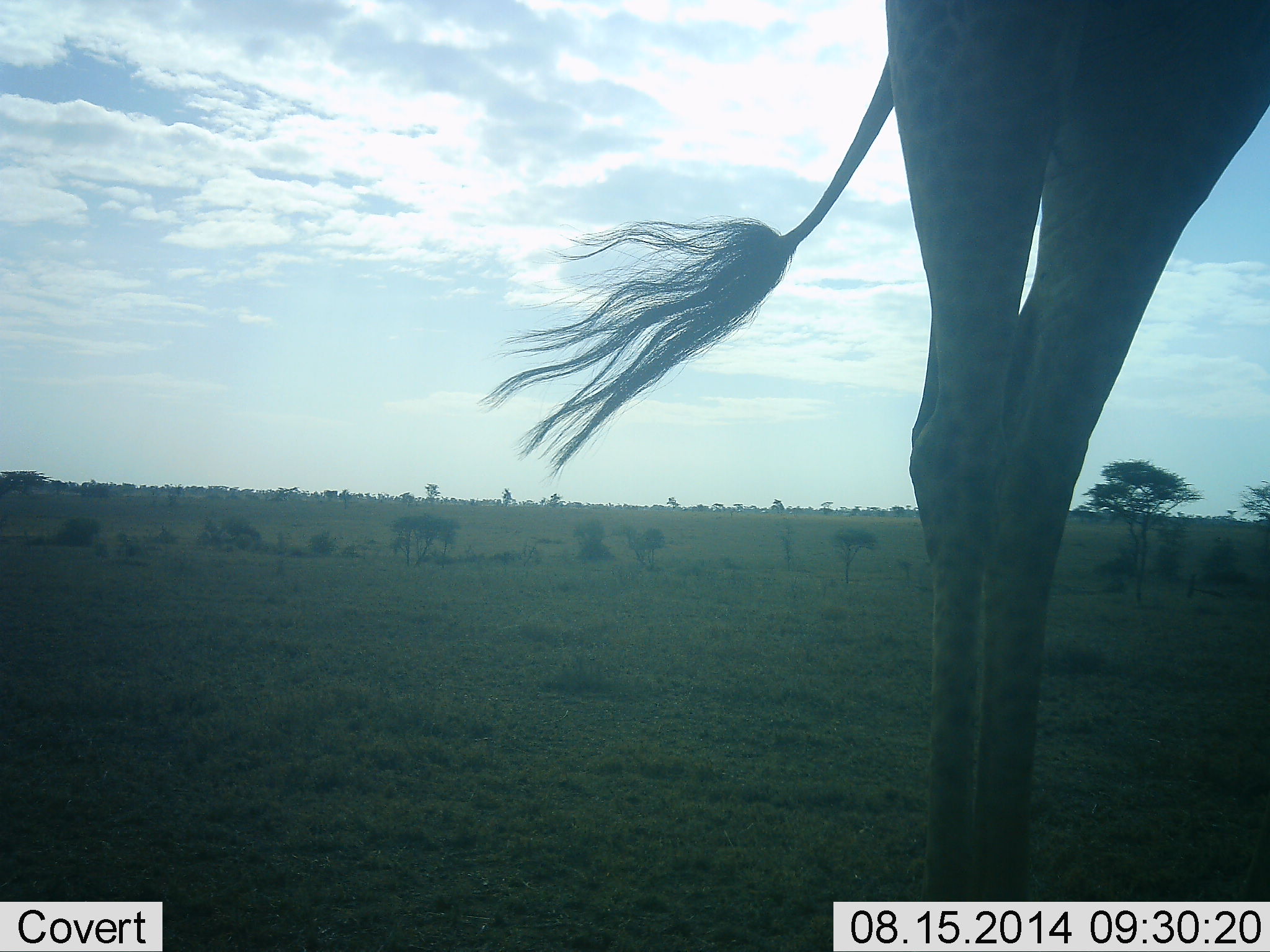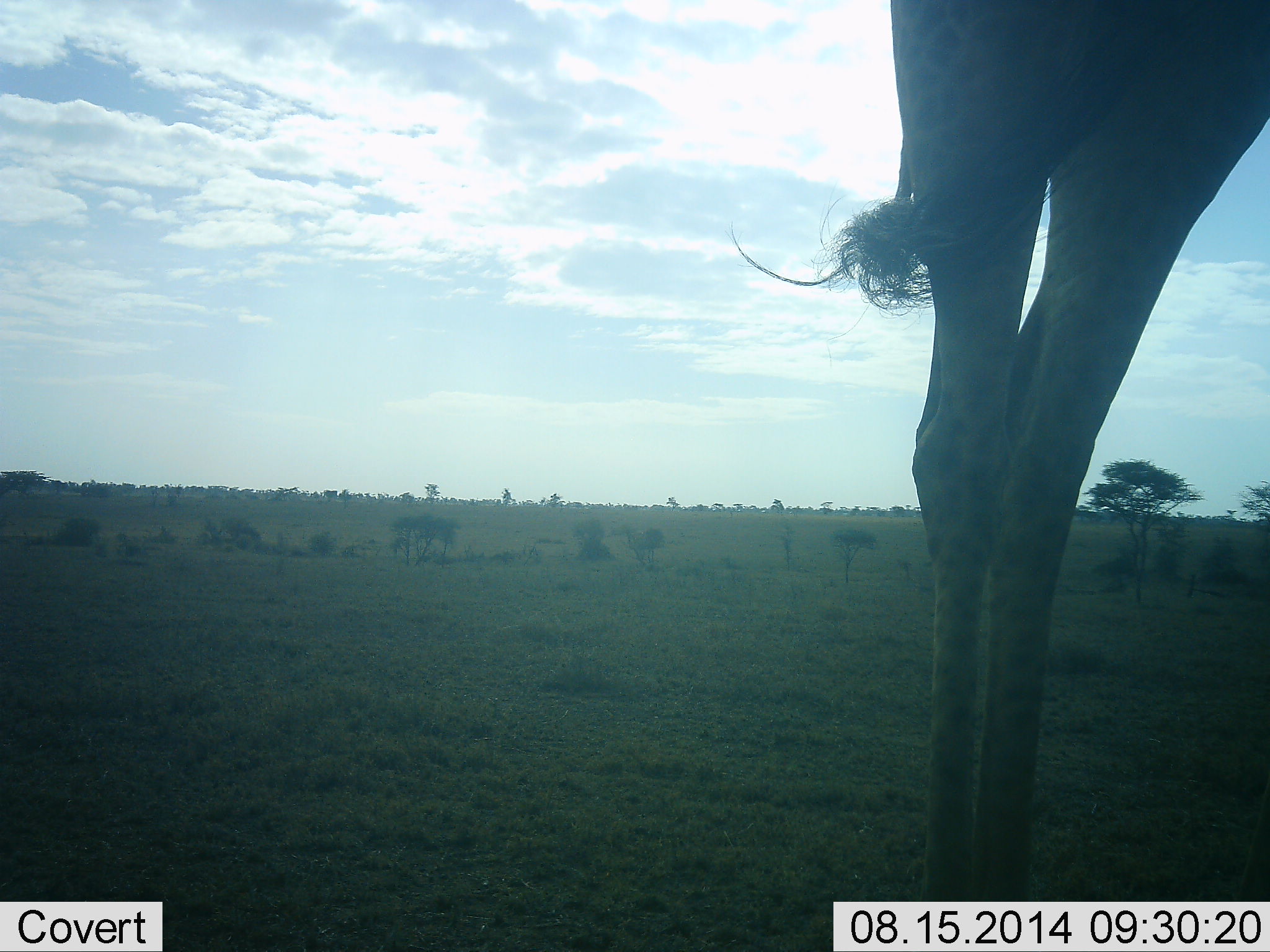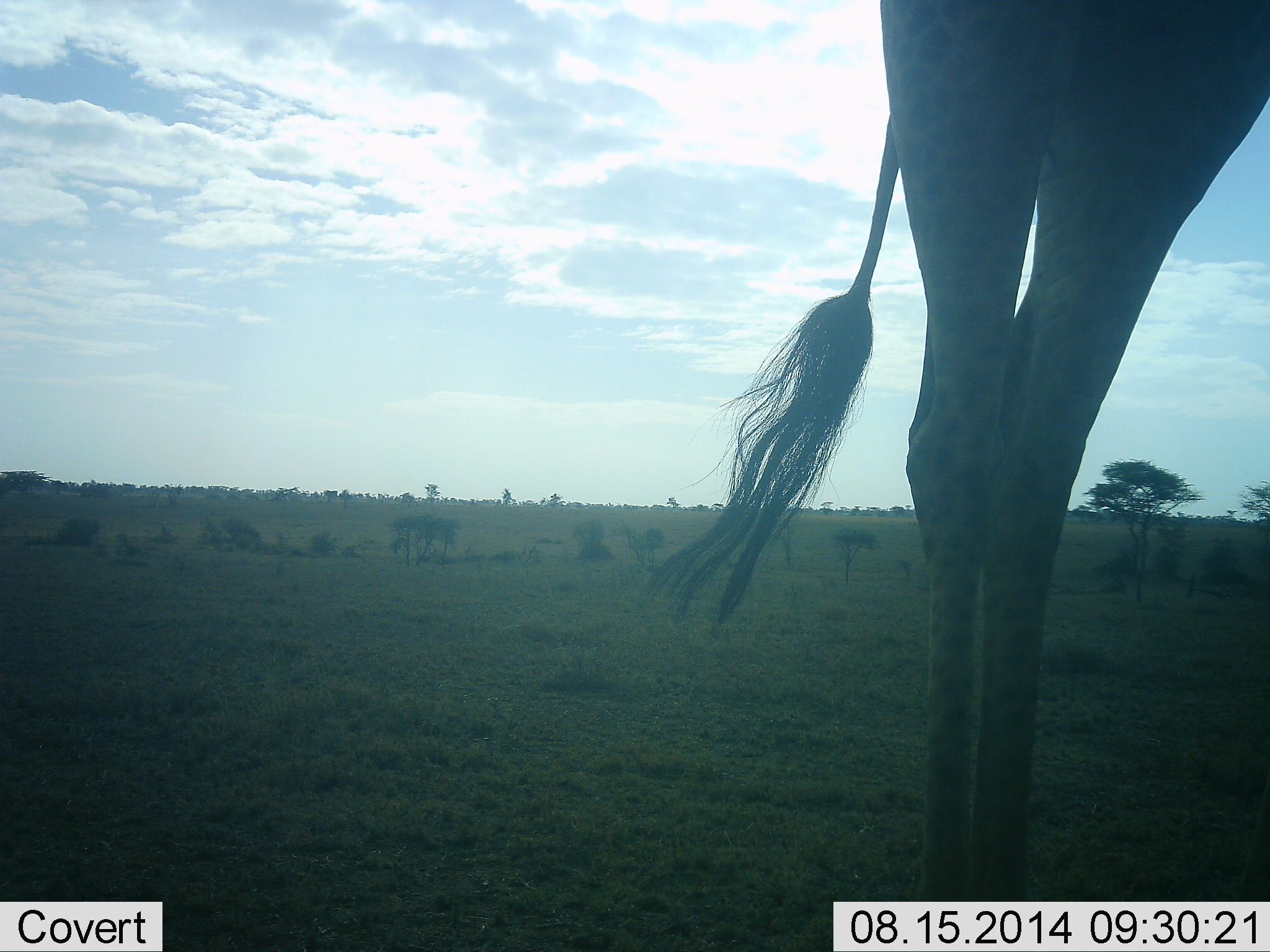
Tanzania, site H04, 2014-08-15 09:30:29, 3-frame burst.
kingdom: Animalia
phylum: Chordata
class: Mammalia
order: Artiodactyla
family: Giraffidae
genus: Giraffa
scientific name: Giraffa camelopardalis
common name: giraffe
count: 1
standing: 100%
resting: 0%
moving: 0%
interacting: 0%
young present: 0%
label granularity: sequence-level